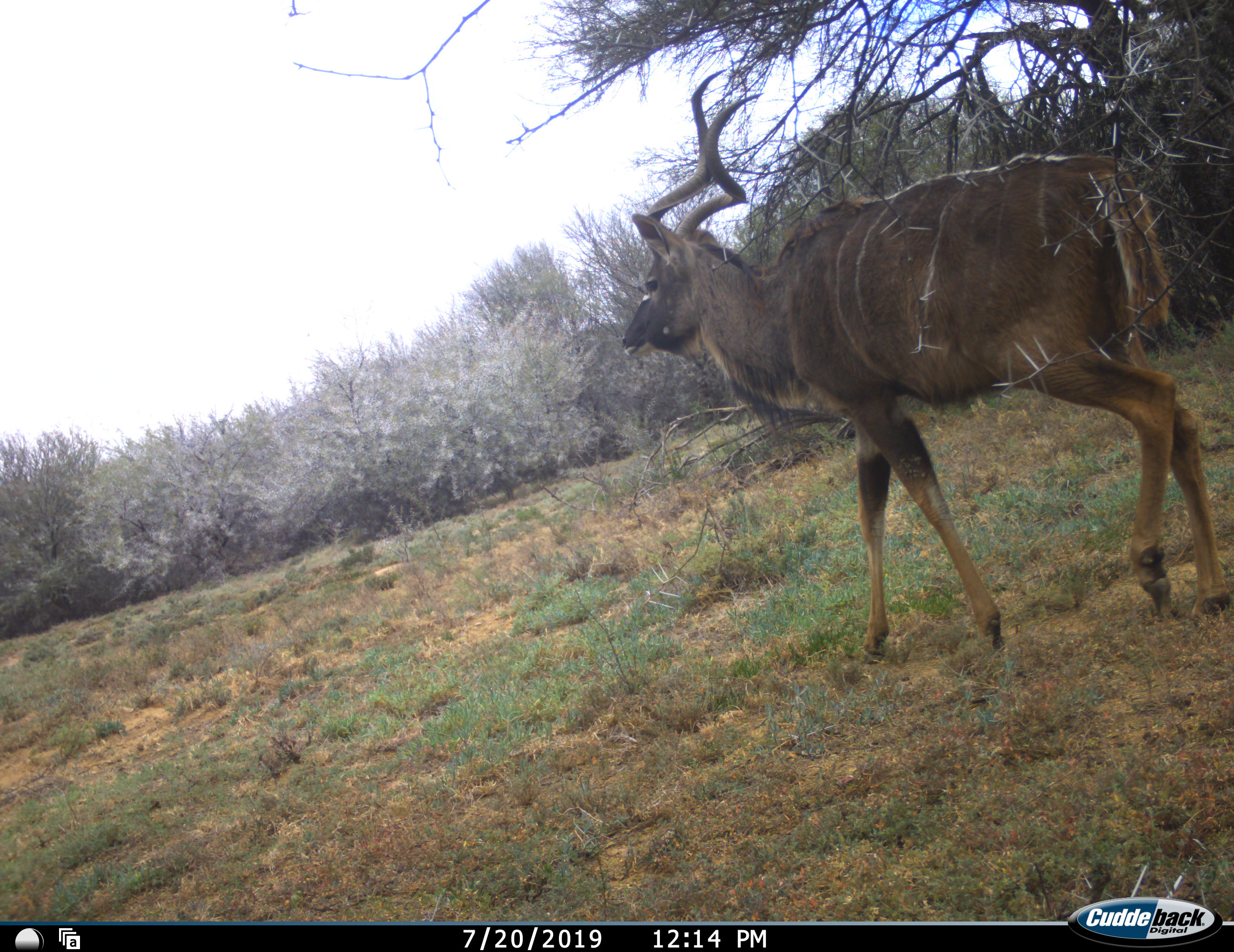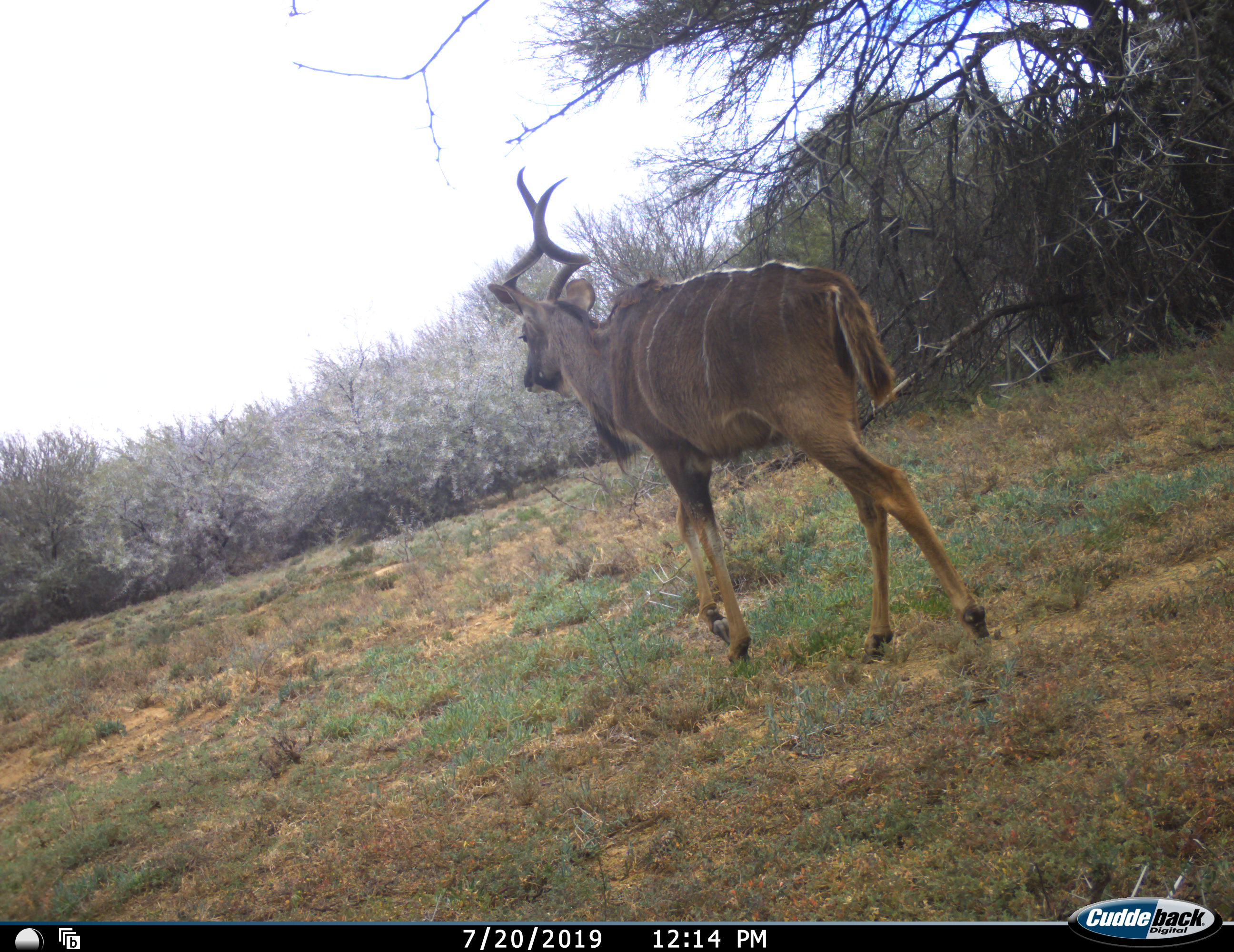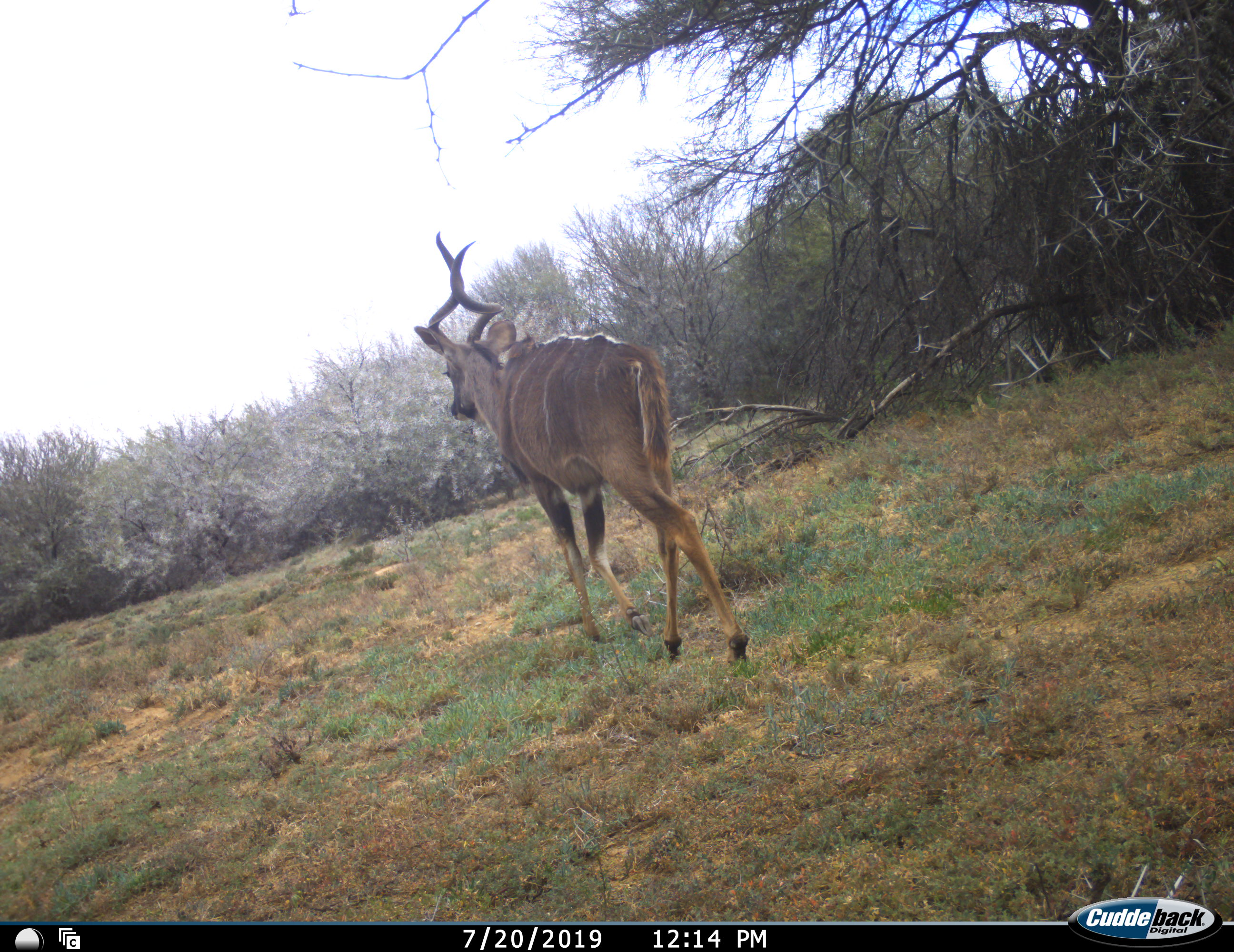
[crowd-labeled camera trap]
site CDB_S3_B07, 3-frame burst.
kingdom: Animalia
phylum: Chordata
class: Mammalia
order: Artiodactyla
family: Bovidae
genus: Tragelaphus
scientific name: Tragelaphus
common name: kudu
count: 1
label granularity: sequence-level